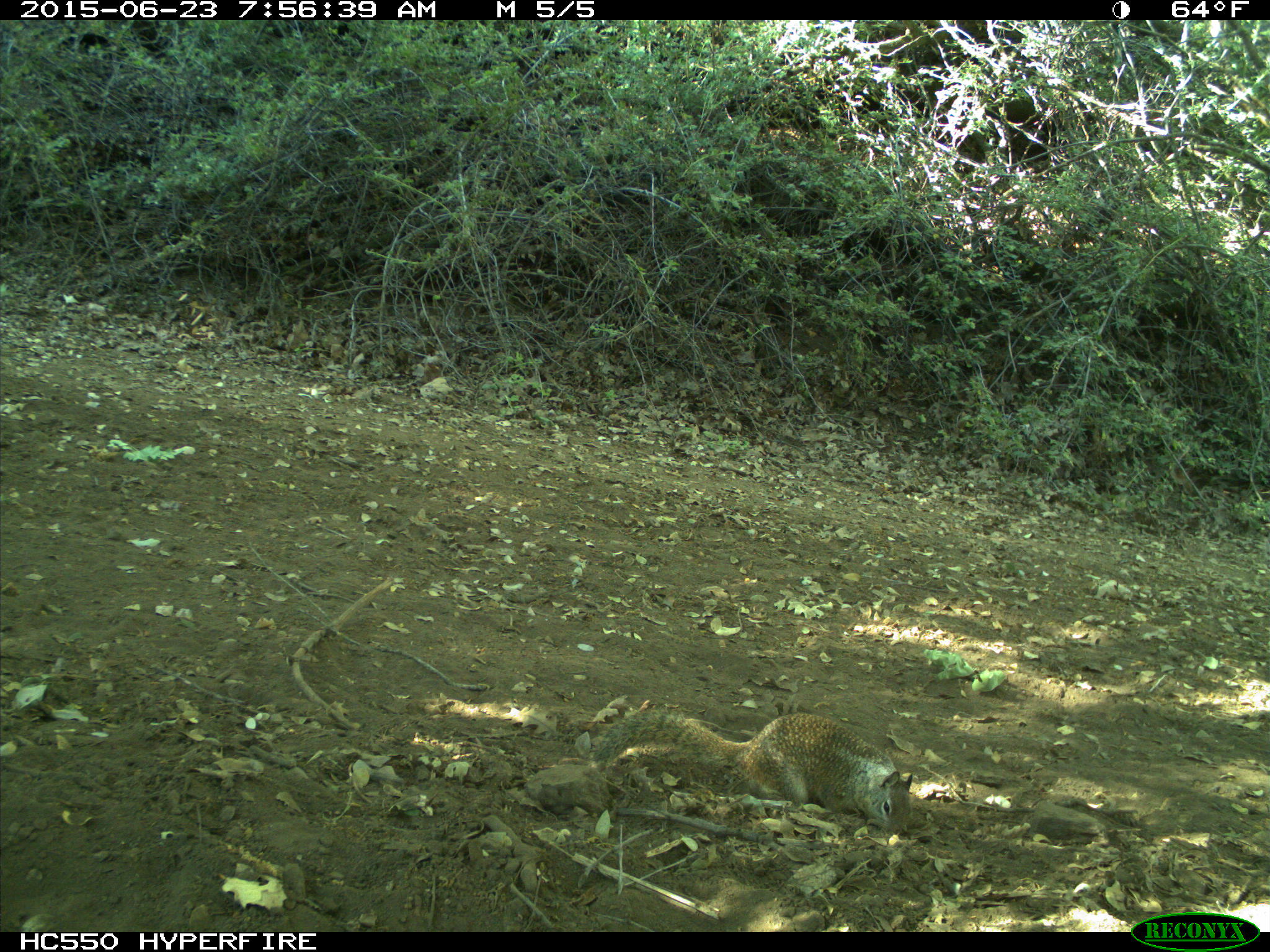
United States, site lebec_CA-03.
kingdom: Animalia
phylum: Chordata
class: Mammalia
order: Rodentia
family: Sciuridae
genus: Otospermophilus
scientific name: Otospermophilus beecheyi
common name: california ground squirrel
Otospermophilus beecheyi (california ground squirrel).